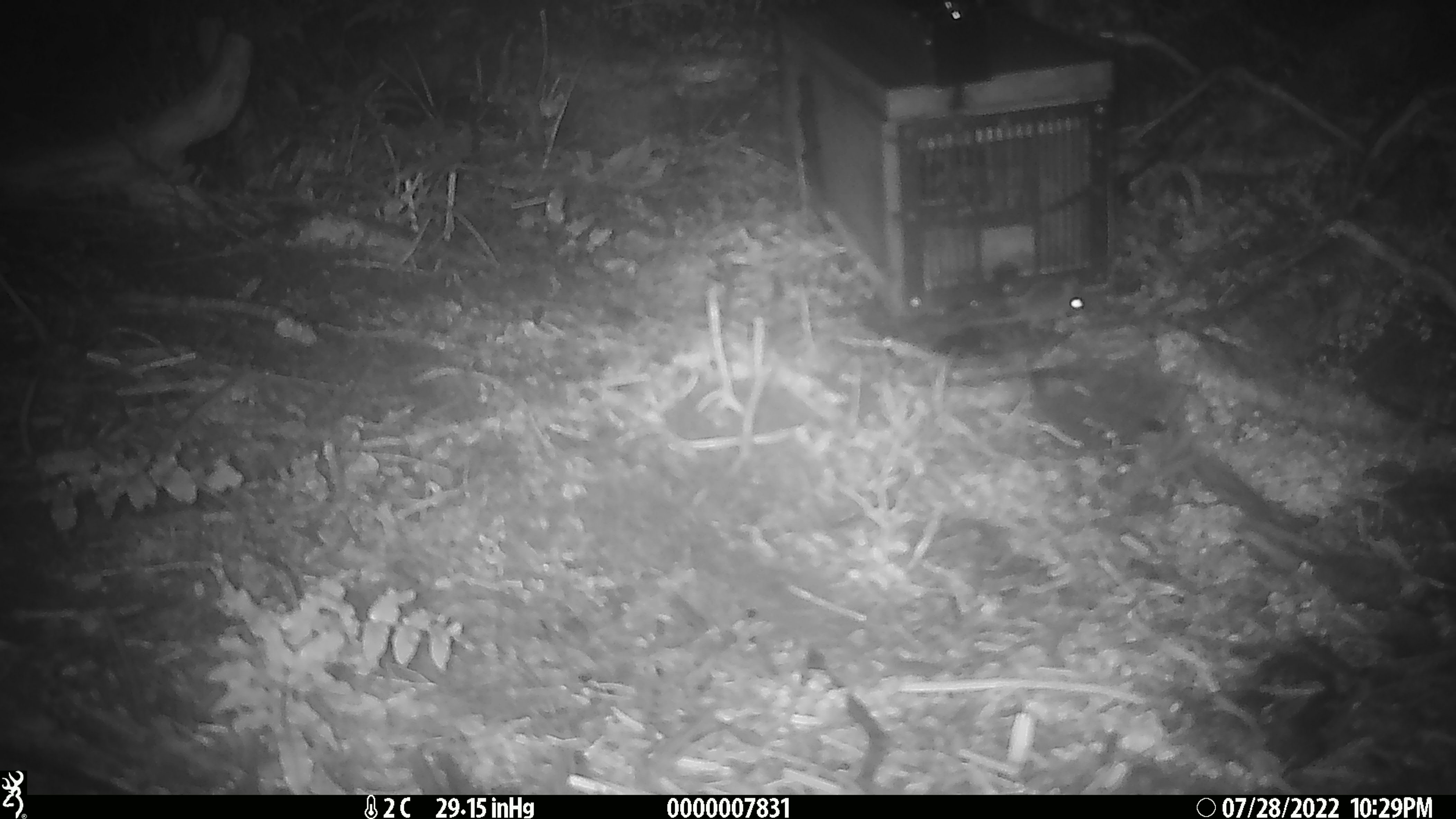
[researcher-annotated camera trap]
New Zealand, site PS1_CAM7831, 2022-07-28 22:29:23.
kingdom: Animalia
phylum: Chordata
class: Mammalia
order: Rodentia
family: Muridae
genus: Mus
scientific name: Mus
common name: mouse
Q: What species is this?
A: Mouse (Mus).